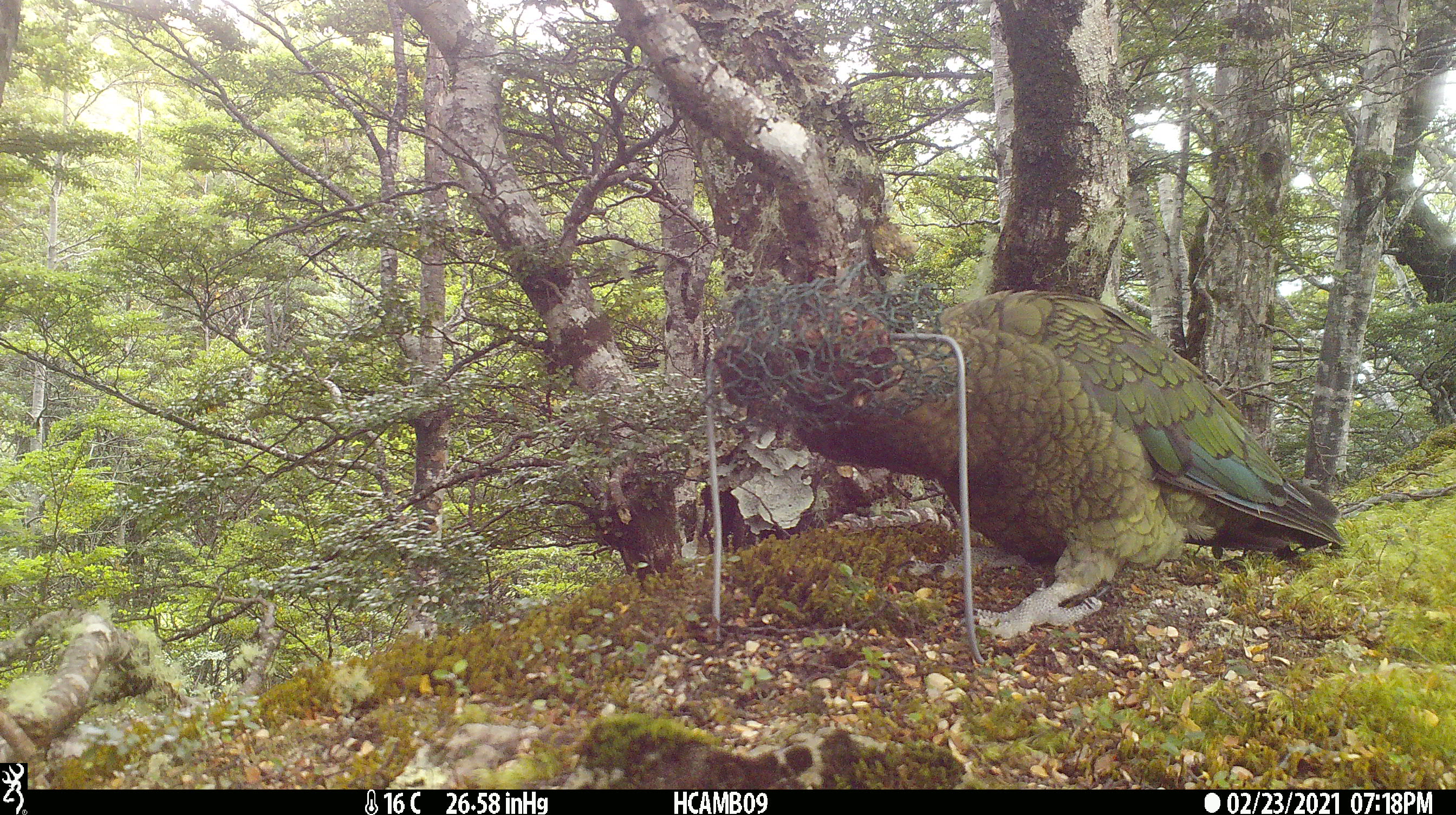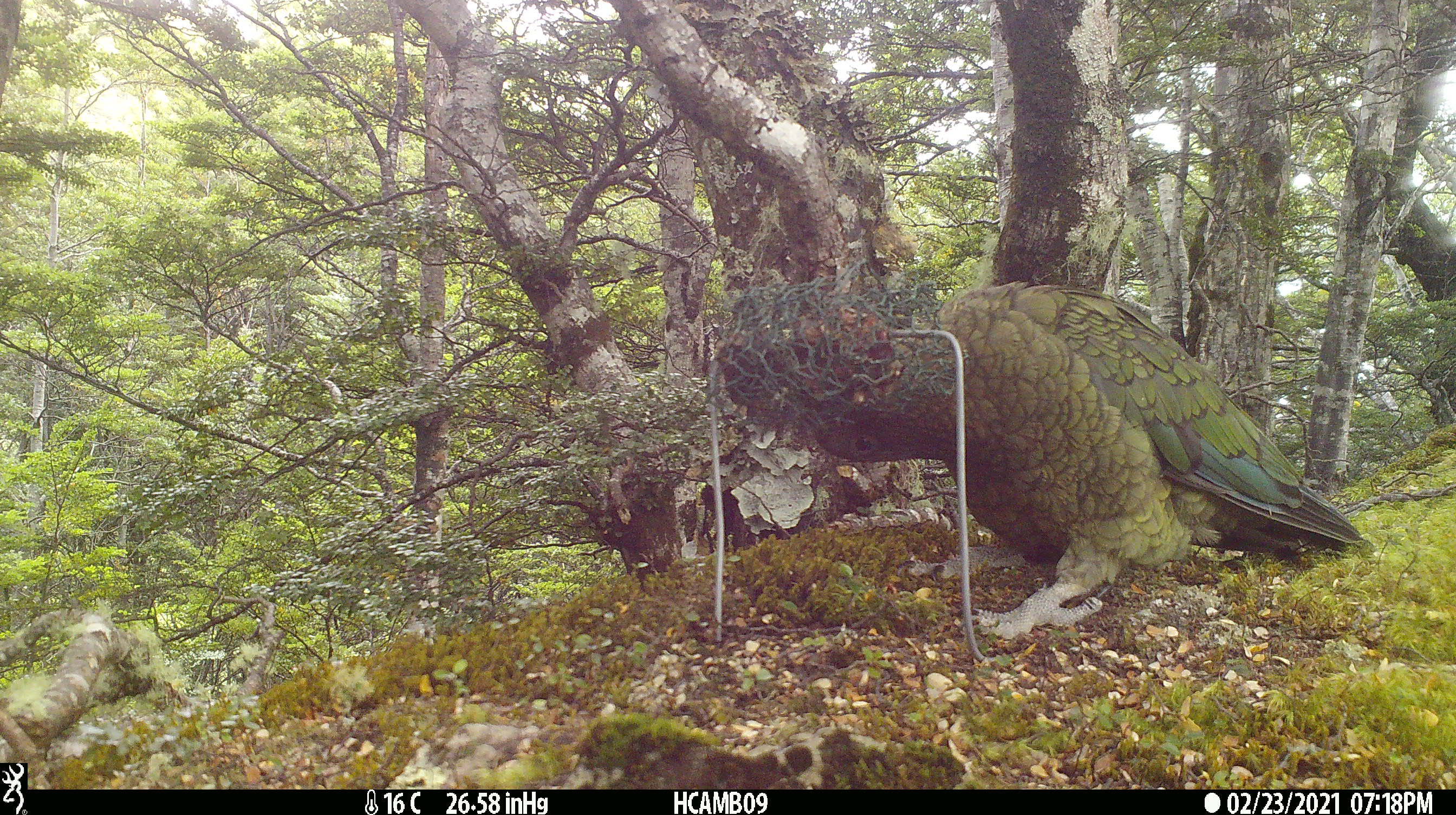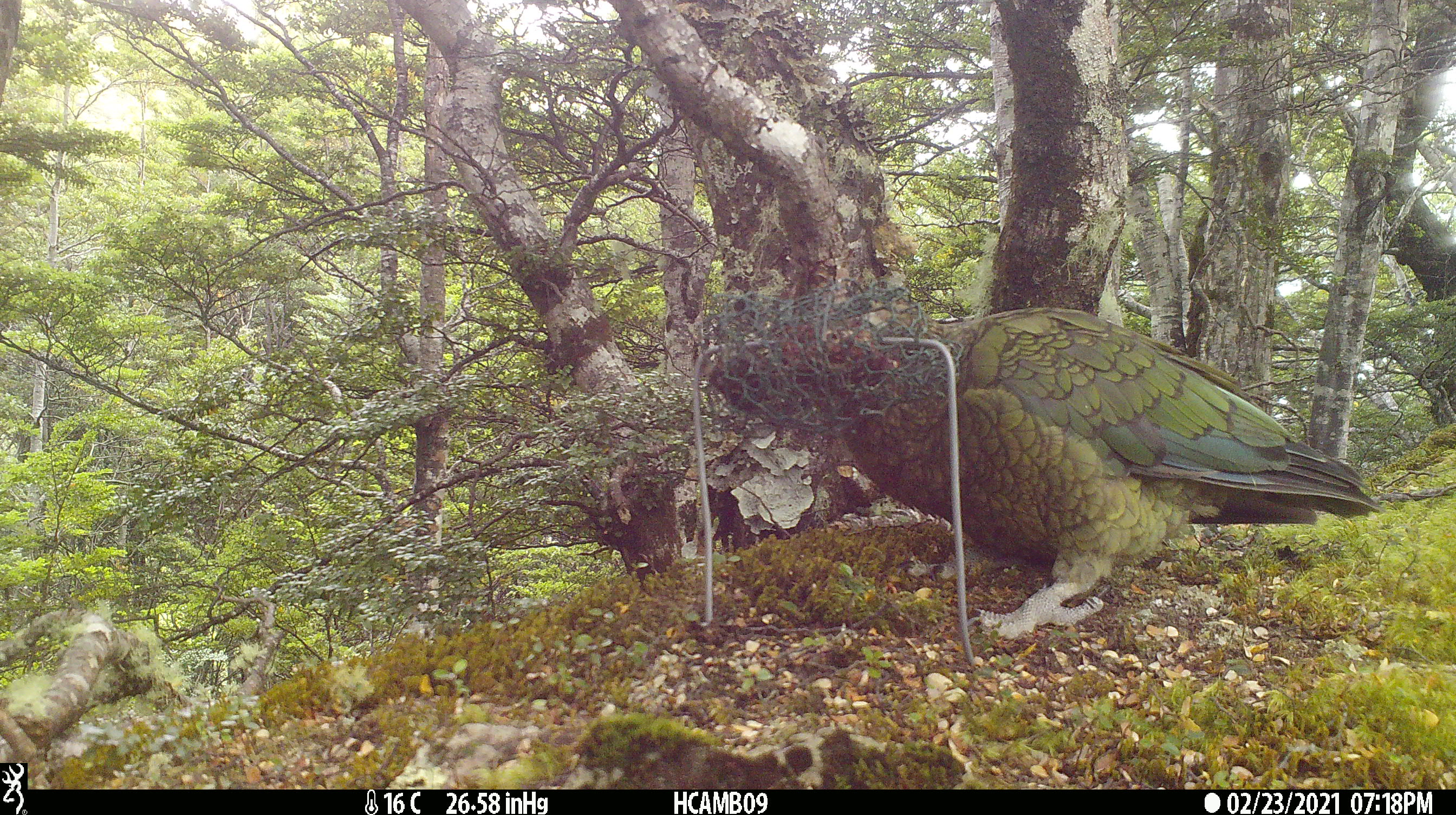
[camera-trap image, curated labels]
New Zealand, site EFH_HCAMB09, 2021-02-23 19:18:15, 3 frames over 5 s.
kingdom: Animalia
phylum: Chordata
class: Aves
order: Psittaciformes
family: Strigopidae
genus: Nestor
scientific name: Nestor notabilis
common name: kea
Kea (Nestor notabilis).